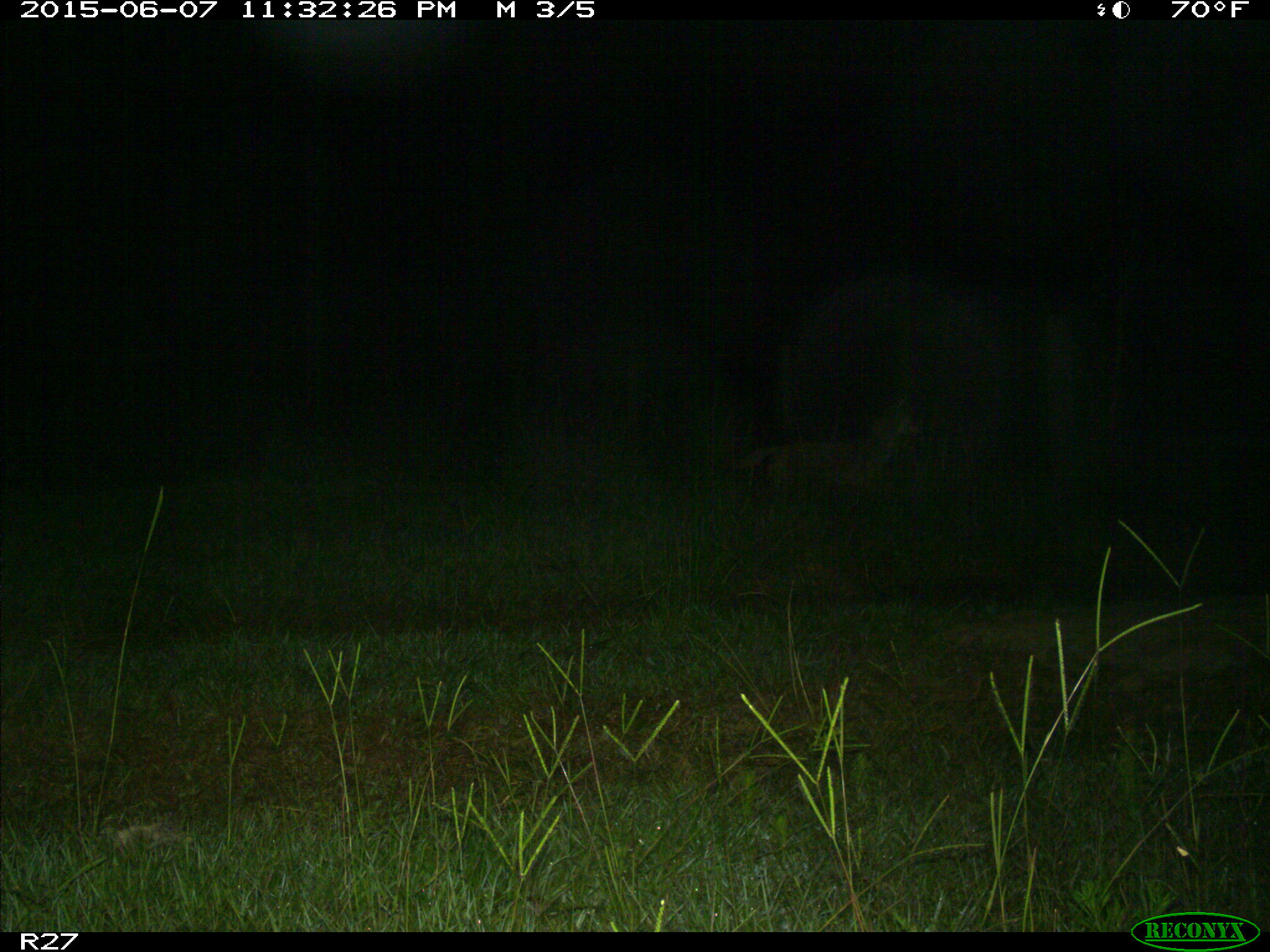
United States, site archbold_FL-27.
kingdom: Animalia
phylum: Chordata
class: Mammalia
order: Carnivora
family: Canidae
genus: Canis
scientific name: Canis latrans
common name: coyote